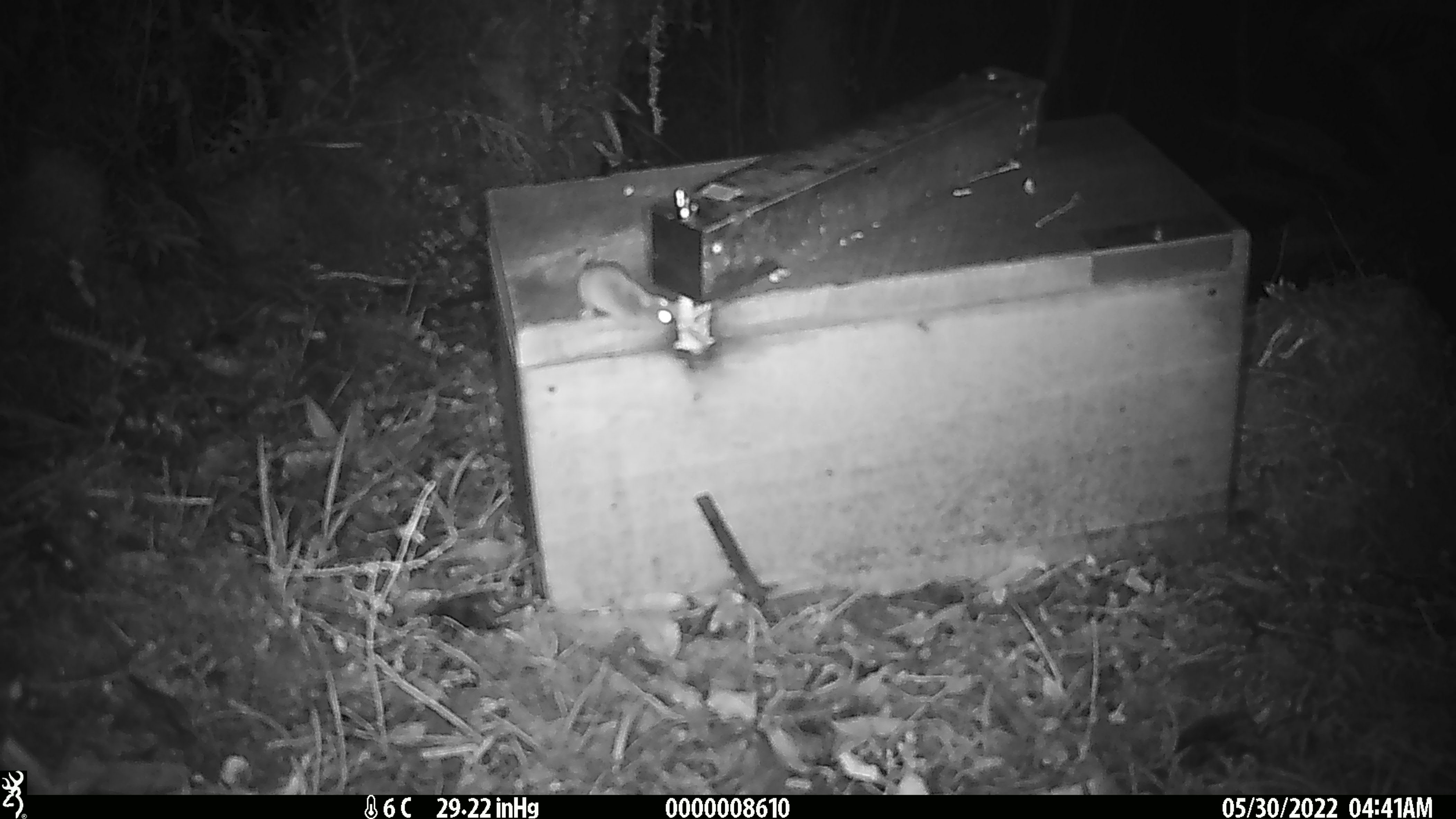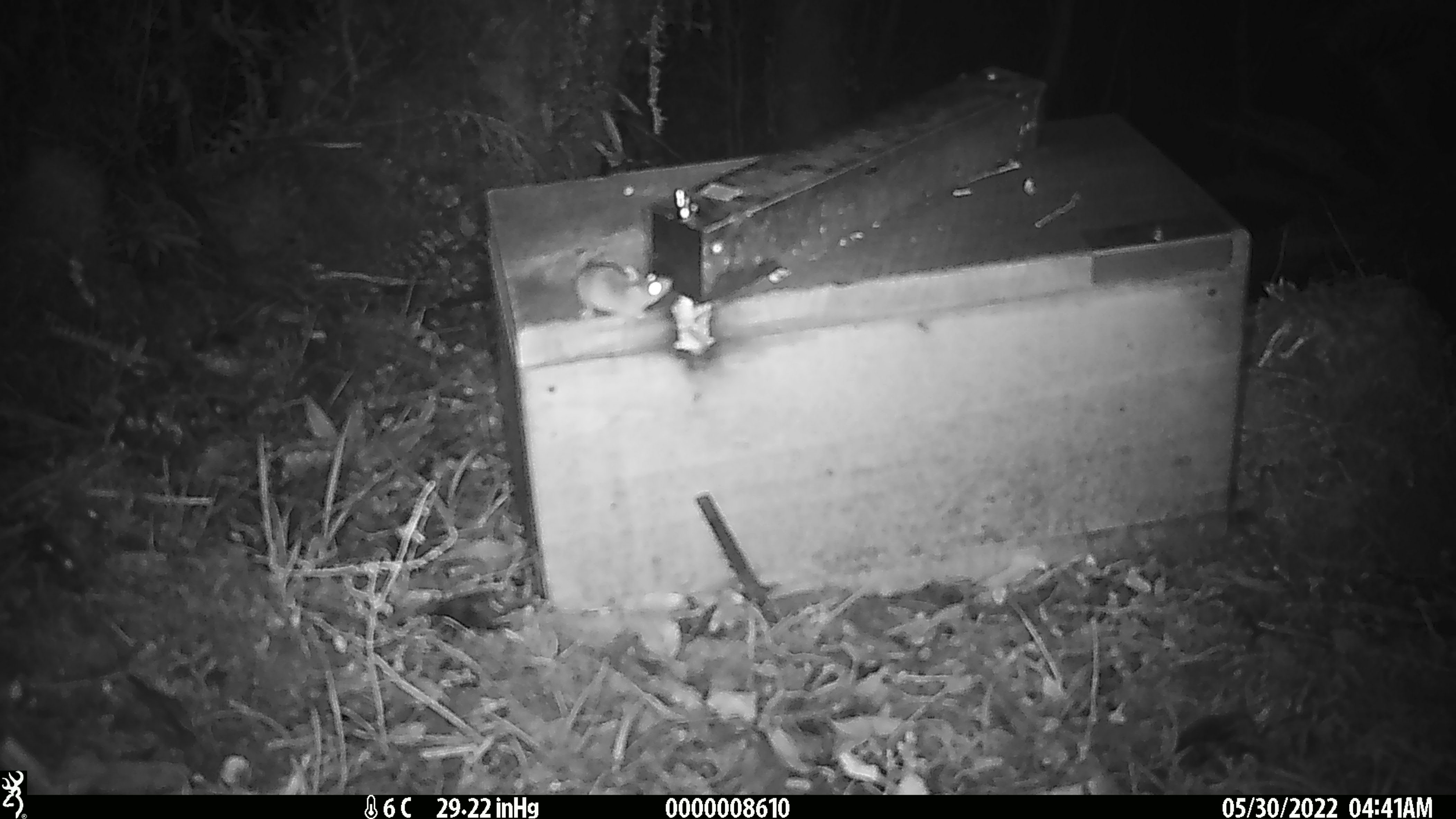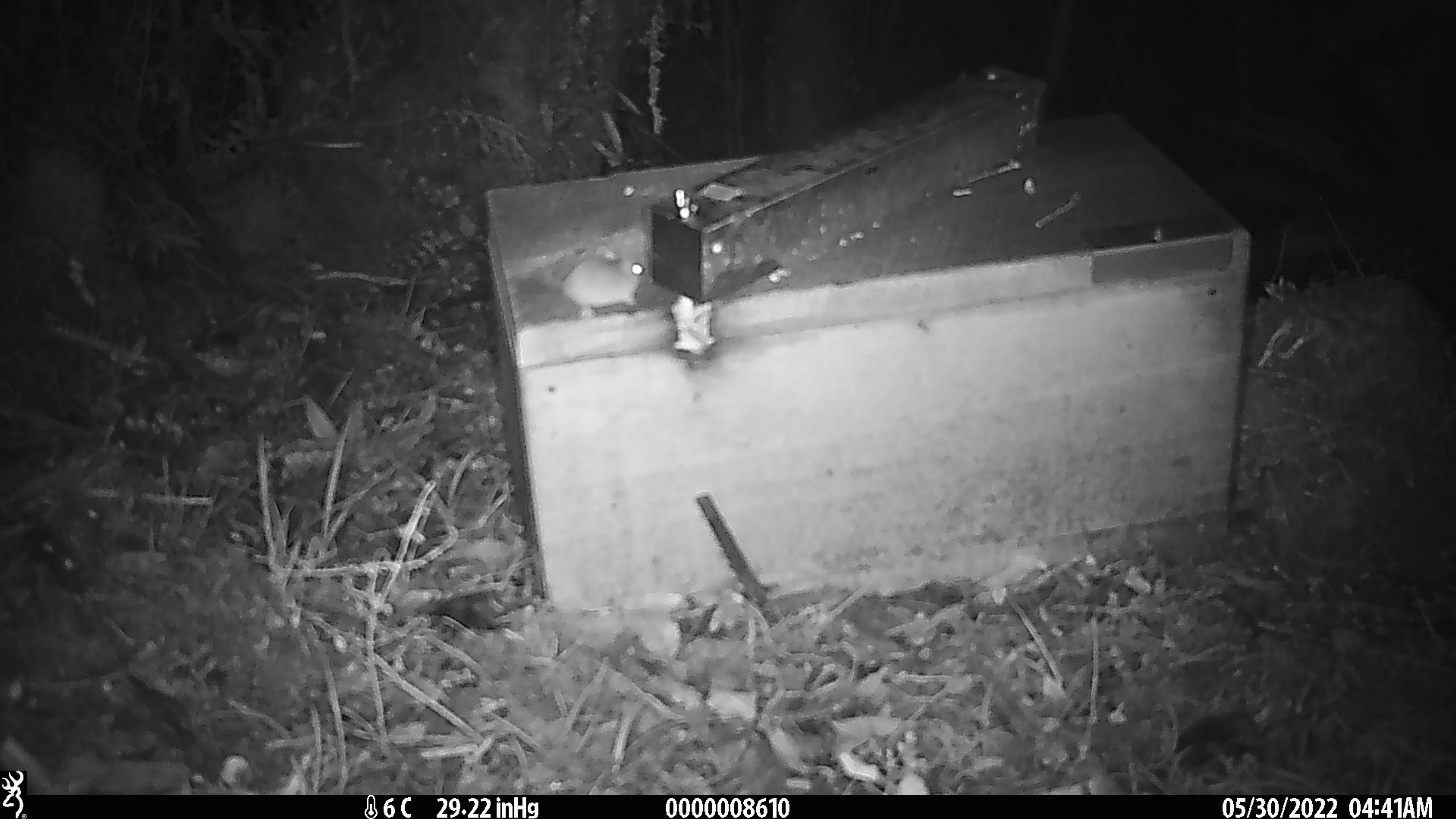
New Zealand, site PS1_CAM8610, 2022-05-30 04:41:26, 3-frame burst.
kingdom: Animalia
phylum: Chordata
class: Mammalia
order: Rodentia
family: Muridae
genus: Mus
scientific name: Mus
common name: mouse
Mouse (Mus).